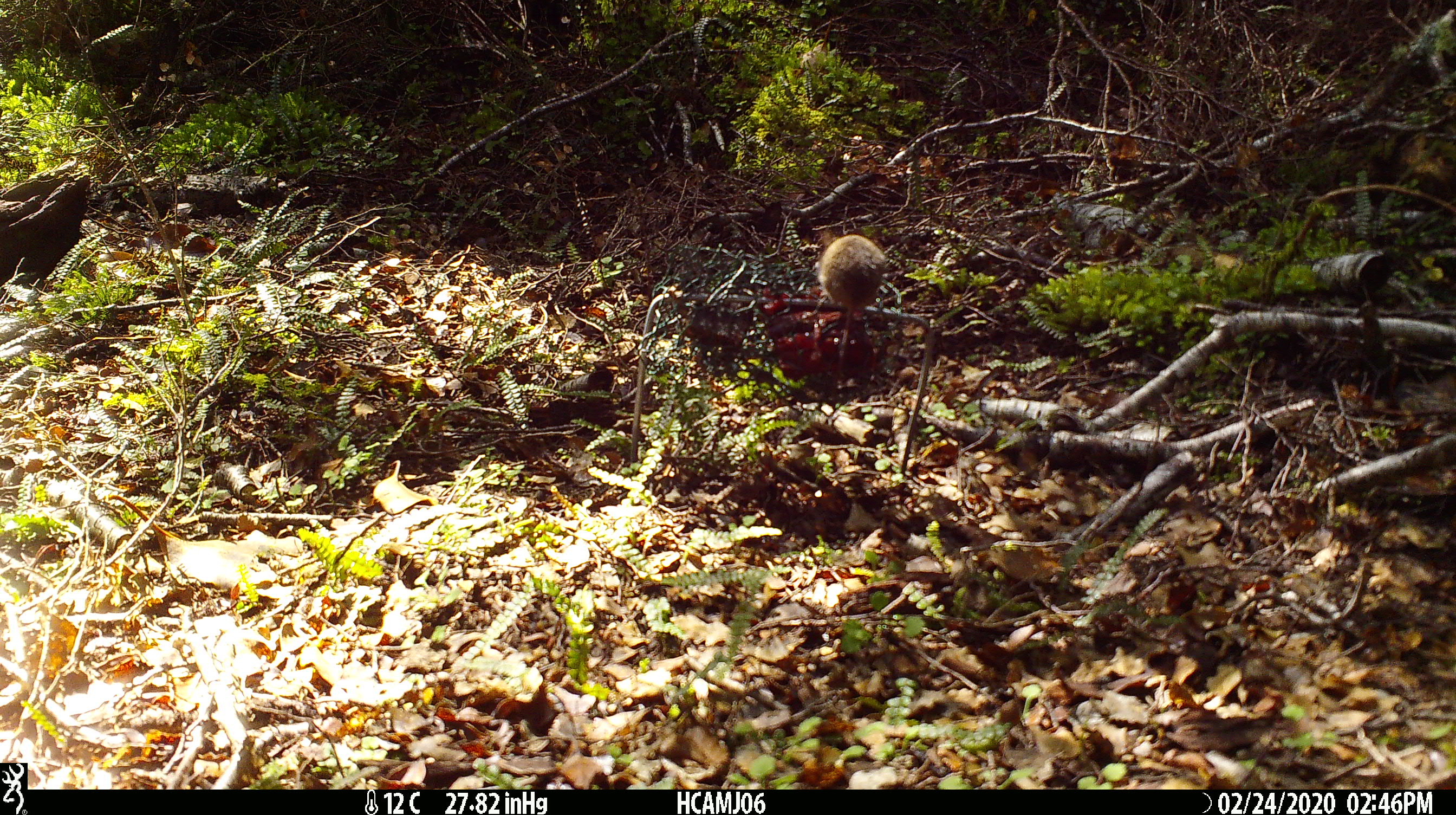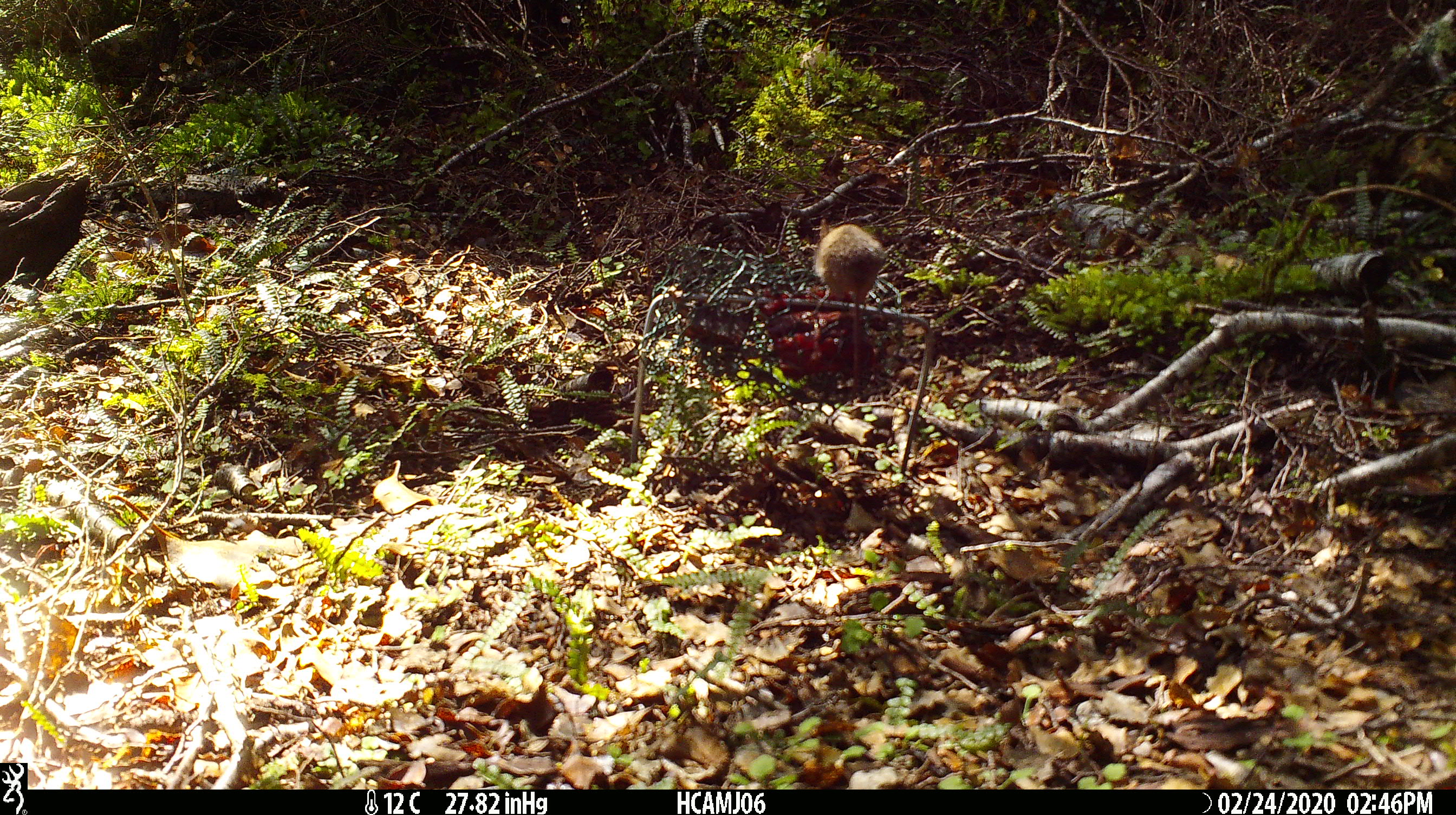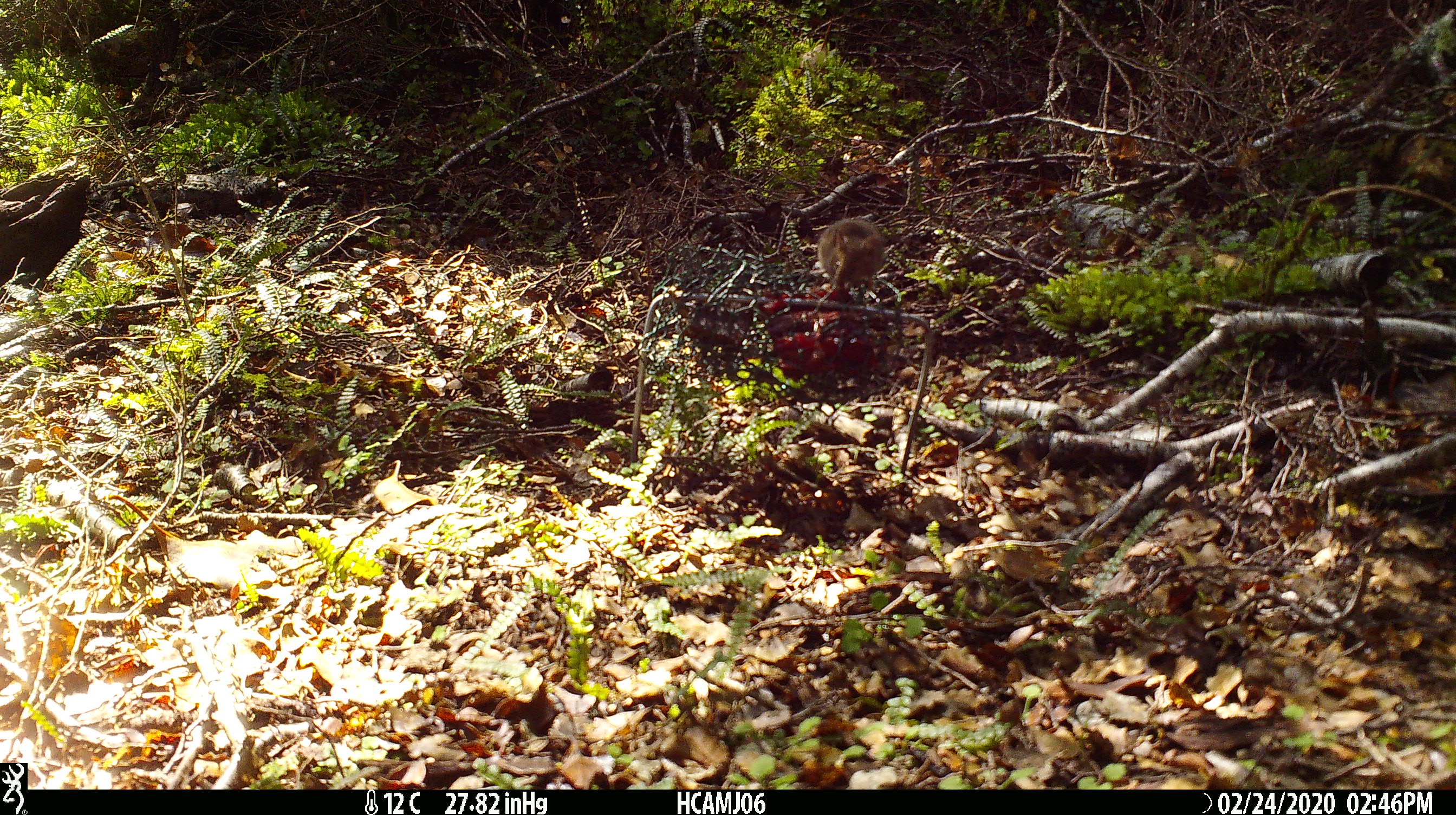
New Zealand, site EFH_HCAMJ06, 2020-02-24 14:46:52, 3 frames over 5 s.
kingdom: Animalia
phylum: Chordata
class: Mammalia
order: Rodentia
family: Muridae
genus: Mus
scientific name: Mus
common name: mouse